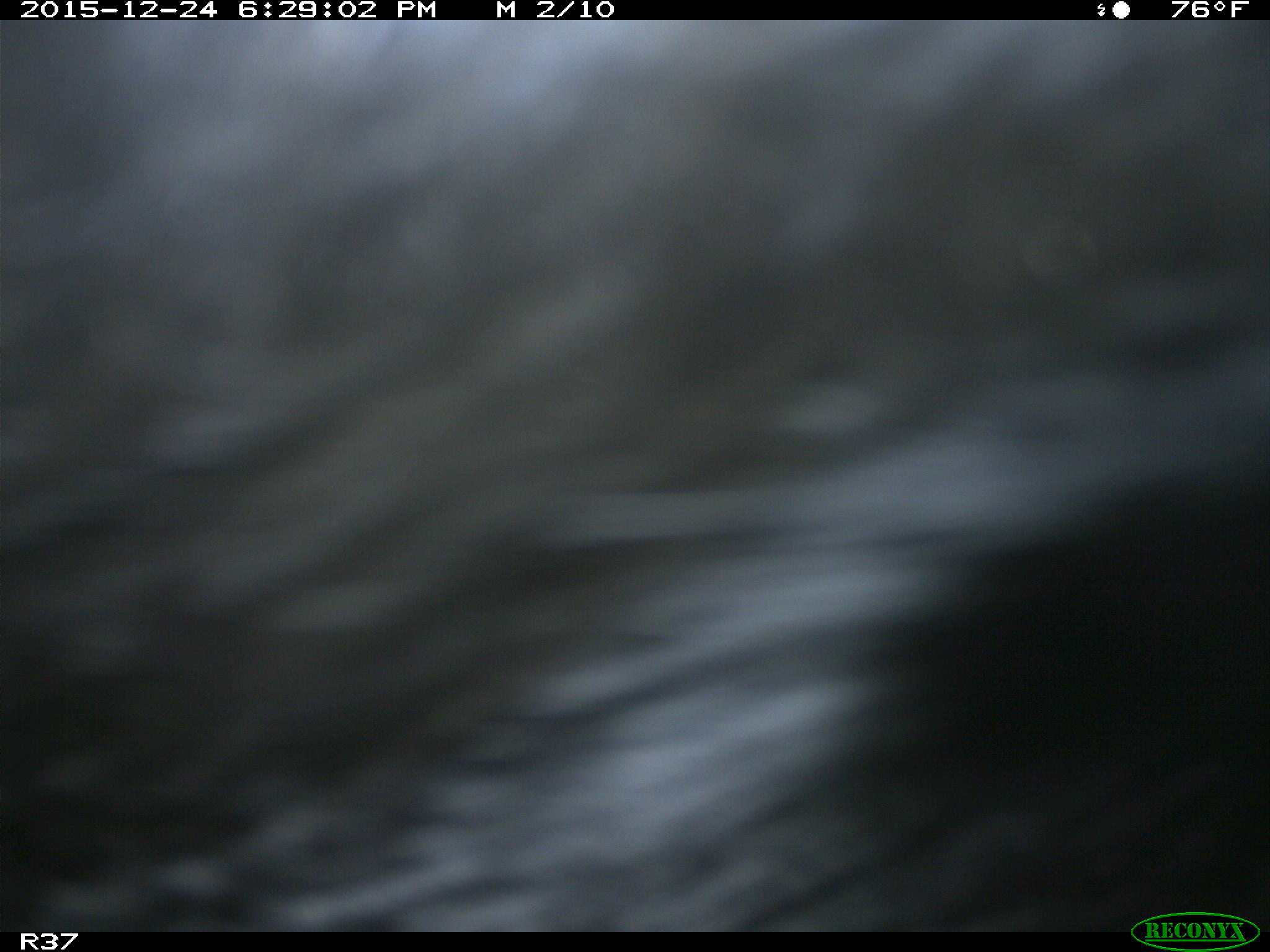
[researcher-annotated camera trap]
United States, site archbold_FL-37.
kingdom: Animalia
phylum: Chordata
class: Mammalia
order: Artiodactyla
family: Bovidae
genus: Bos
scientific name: Bos taurus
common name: domestic cow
Bos taurus (domestic cow).